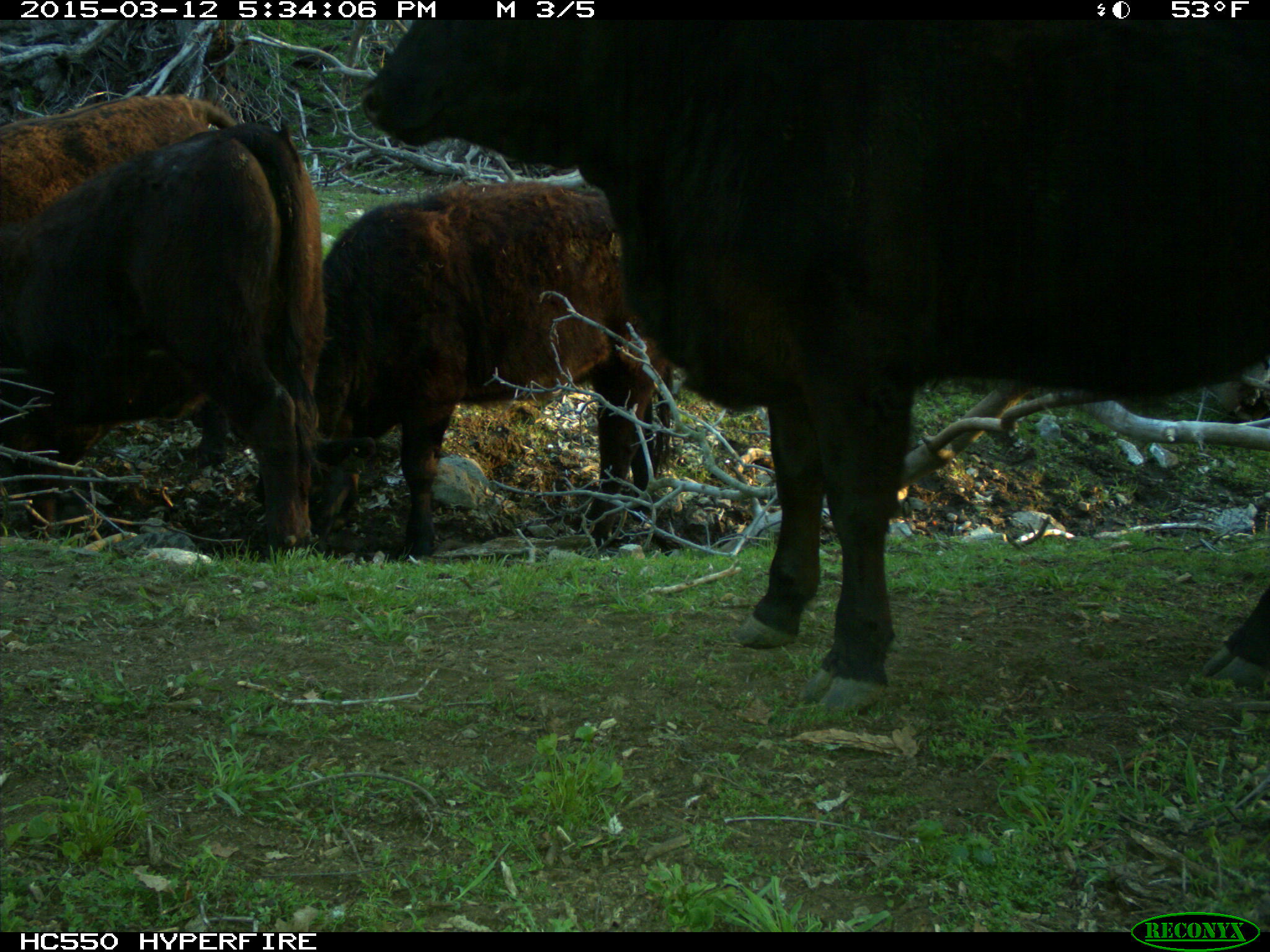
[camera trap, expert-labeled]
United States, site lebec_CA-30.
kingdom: Animalia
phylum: Chordata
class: Mammalia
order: Artiodactyla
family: Bovidae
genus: Bos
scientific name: Bos taurus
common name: domestic cow